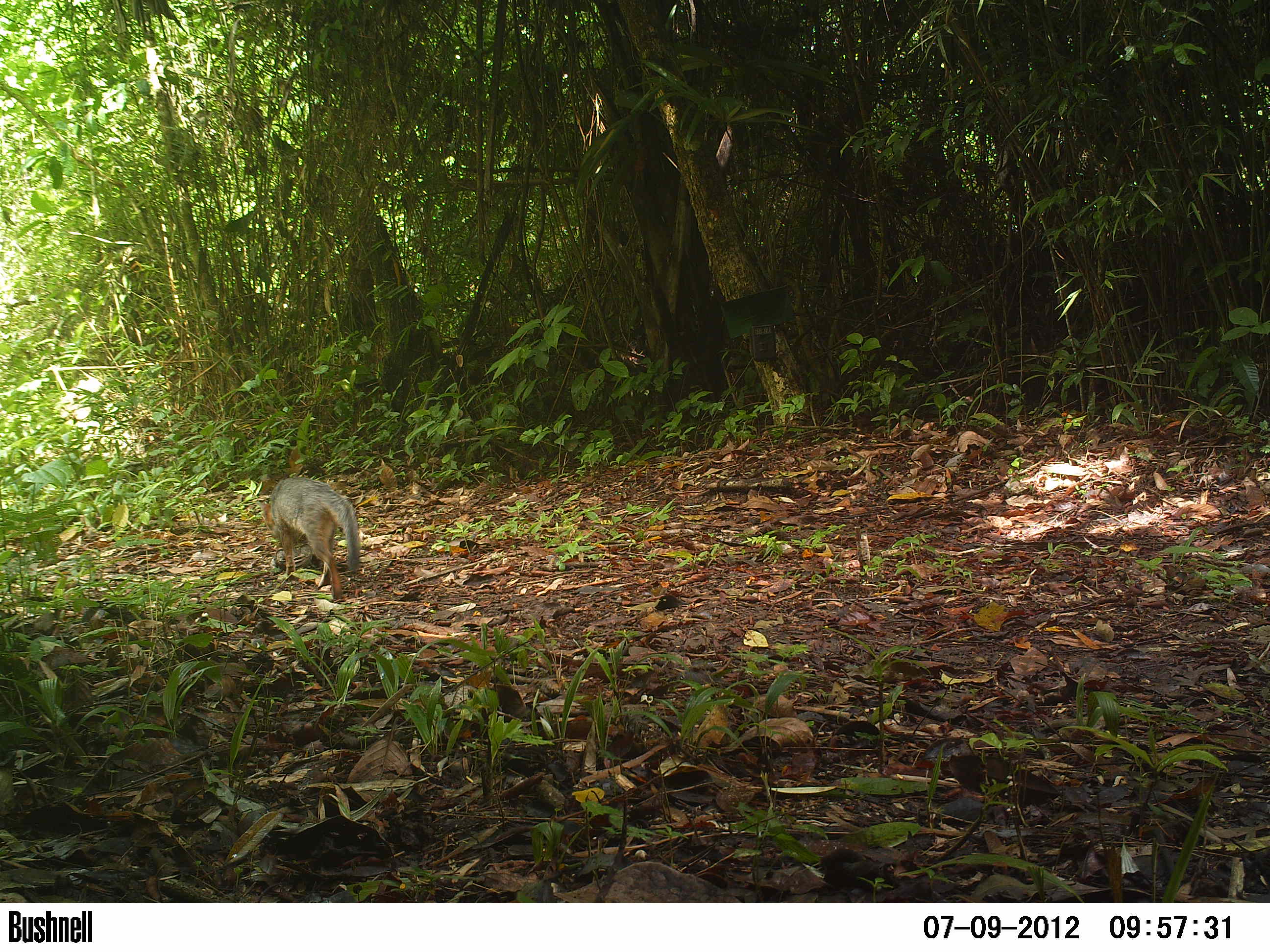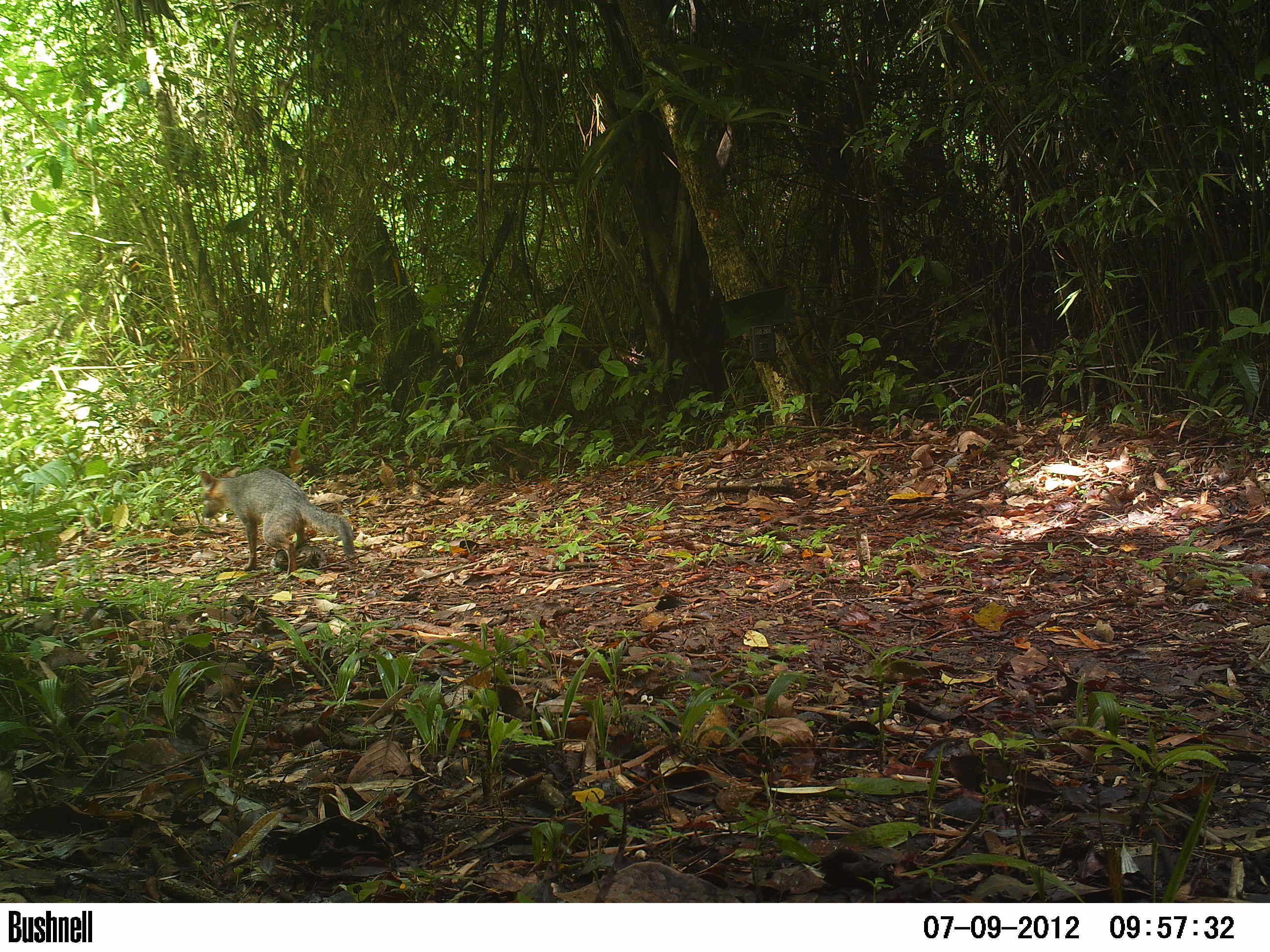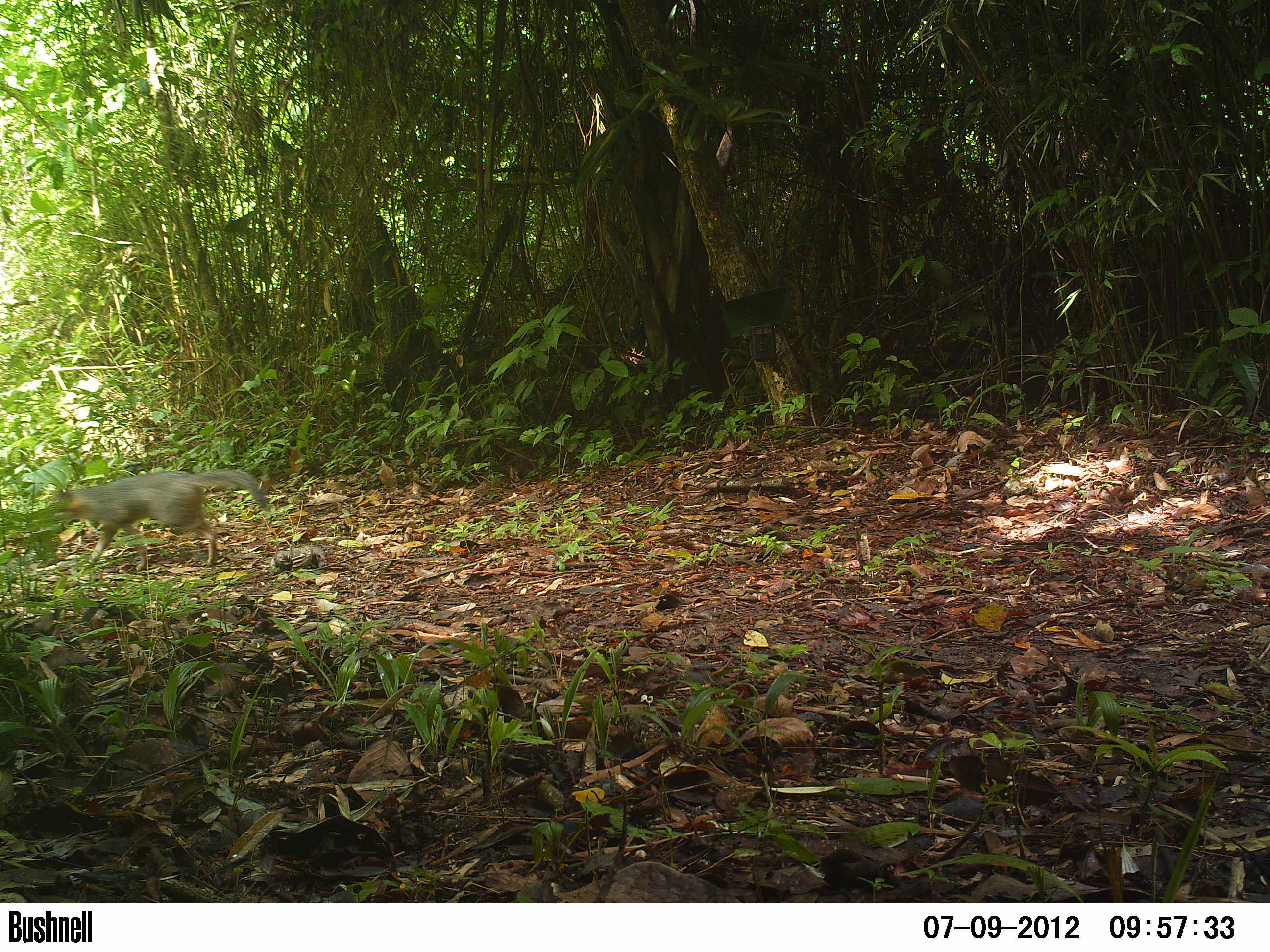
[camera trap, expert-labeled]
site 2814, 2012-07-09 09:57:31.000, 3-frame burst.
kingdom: Animalia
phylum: Chordata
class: Mammalia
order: Carnivora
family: Canidae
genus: Urocyon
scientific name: Urocyon cinereoargenteus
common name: gray fox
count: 1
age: adult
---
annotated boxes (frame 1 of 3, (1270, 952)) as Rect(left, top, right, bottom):
urocyon cinereoargenteus: Rect(259, 476, 361, 601)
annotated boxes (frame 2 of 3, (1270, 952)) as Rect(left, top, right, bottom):
urocyon cinereoargenteus: Rect(196, 466, 353, 573)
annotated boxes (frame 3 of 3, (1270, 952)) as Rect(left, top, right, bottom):
urocyon cinereoargenteus: Rect(48, 468, 271, 571)